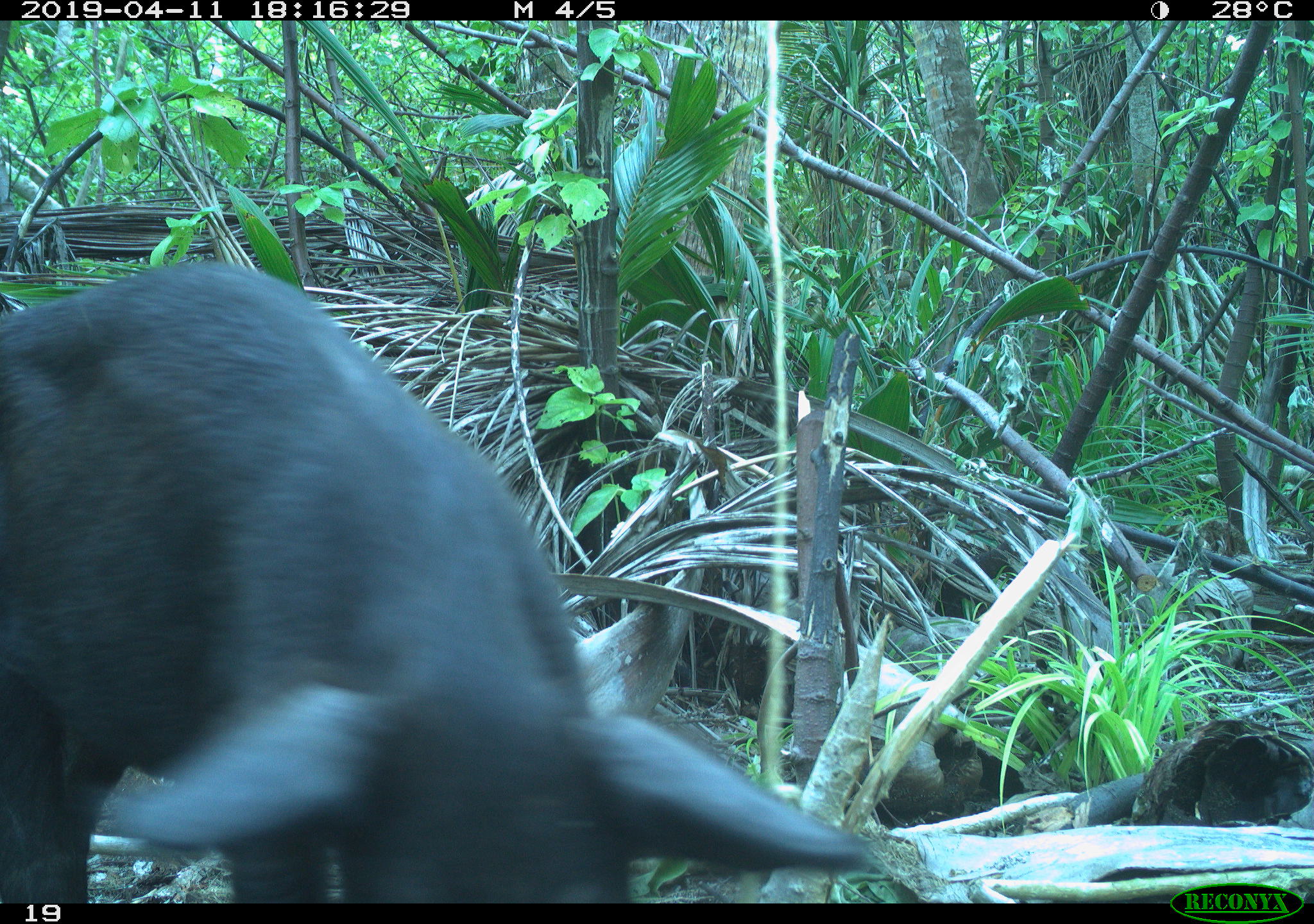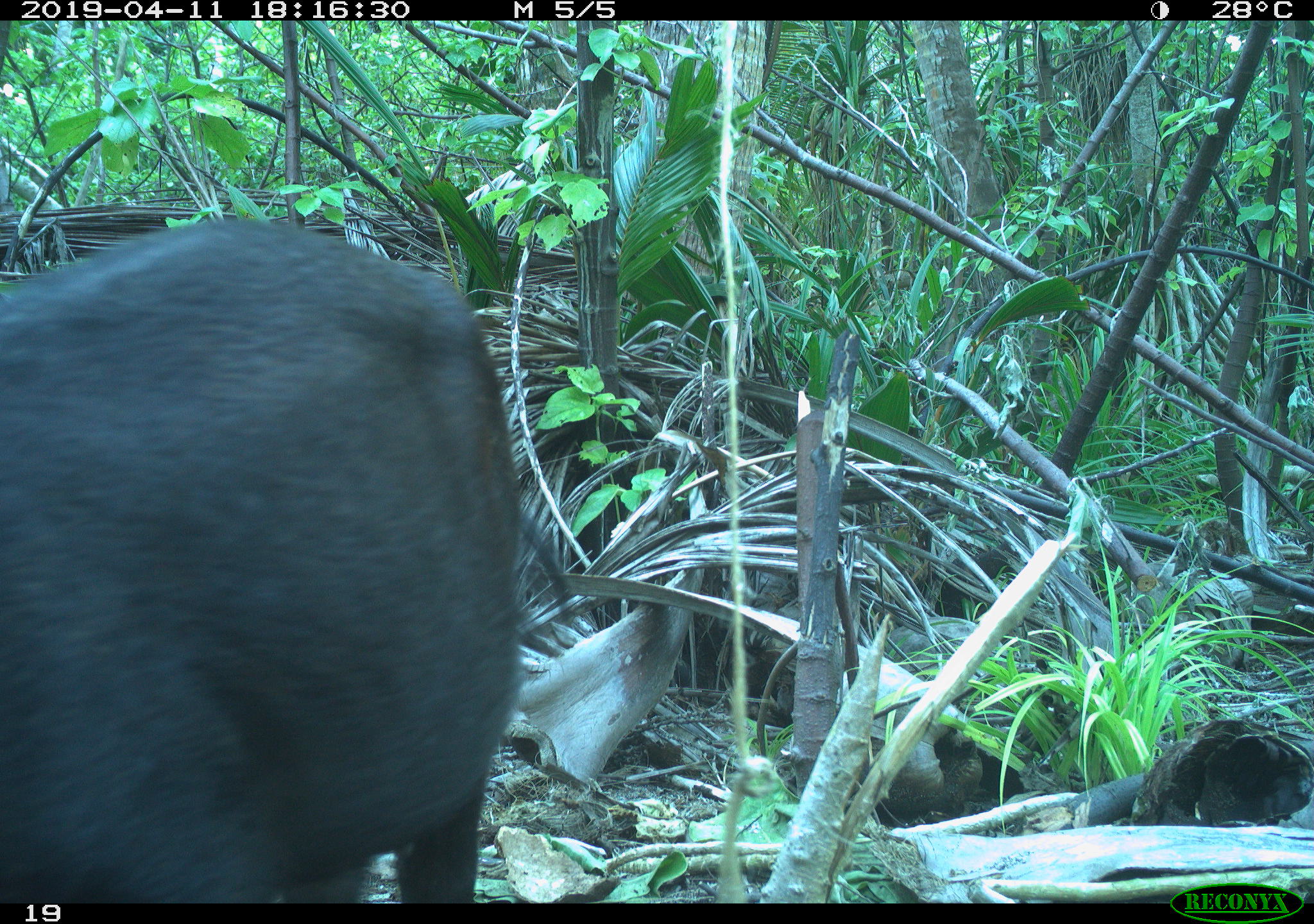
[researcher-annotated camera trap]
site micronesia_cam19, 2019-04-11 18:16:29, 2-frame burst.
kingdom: Animalia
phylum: Chordata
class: Mammalia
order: Artiodactyla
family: Suidae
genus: Sus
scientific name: Sus scrofa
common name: pig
Pig (Sus scrofa).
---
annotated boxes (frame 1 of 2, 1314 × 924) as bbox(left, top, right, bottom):
pig: bbox(0, 260, 936, 907)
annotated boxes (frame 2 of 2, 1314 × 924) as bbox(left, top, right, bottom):
pig: bbox(0, 222, 563, 901)